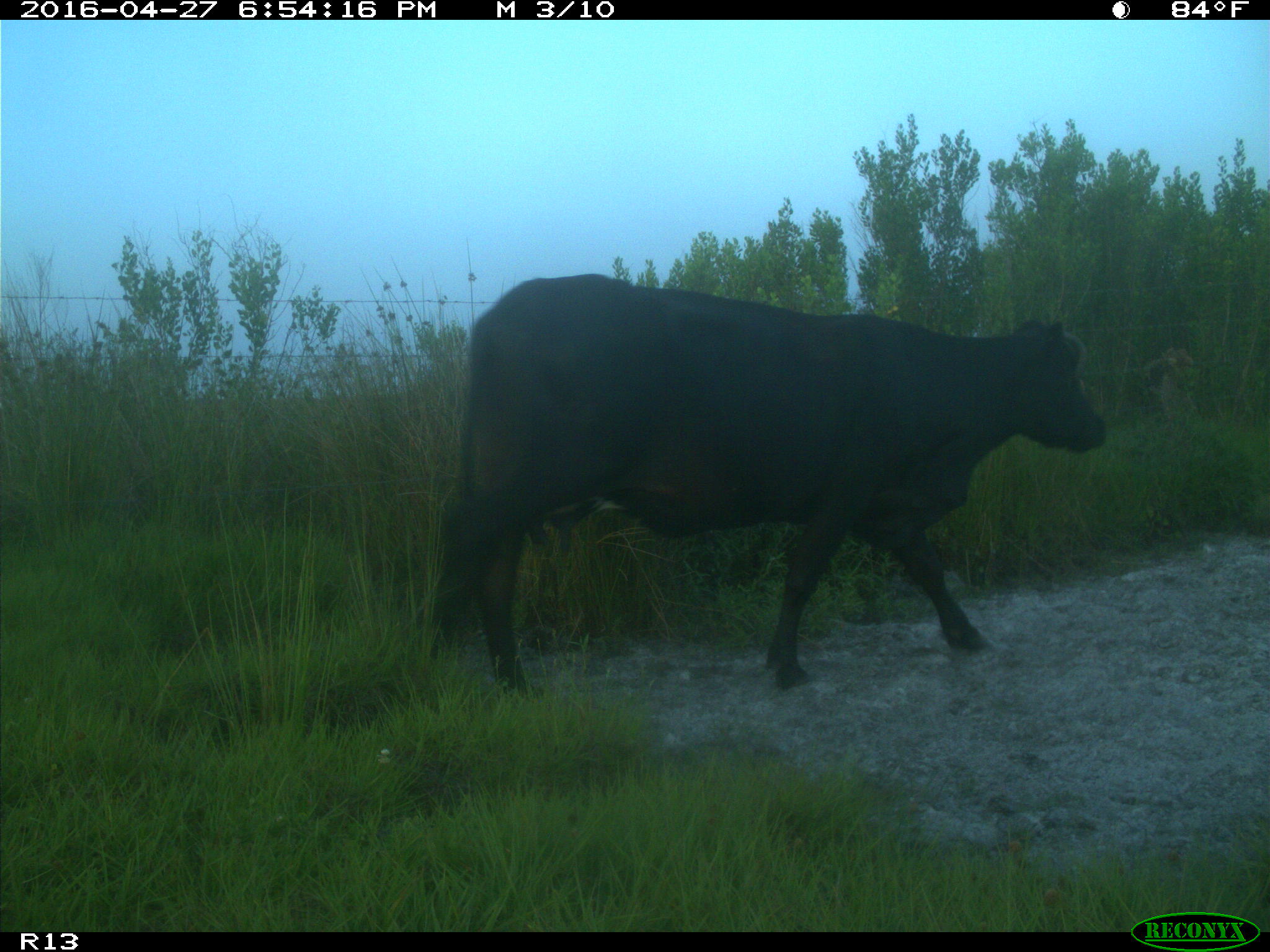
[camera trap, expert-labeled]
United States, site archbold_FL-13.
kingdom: Animalia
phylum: Chordata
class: Mammalia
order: Artiodactyla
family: Bovidae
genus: Bos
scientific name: Bos taurus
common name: domestic cow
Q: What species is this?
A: Bos taurus (domestic cow).